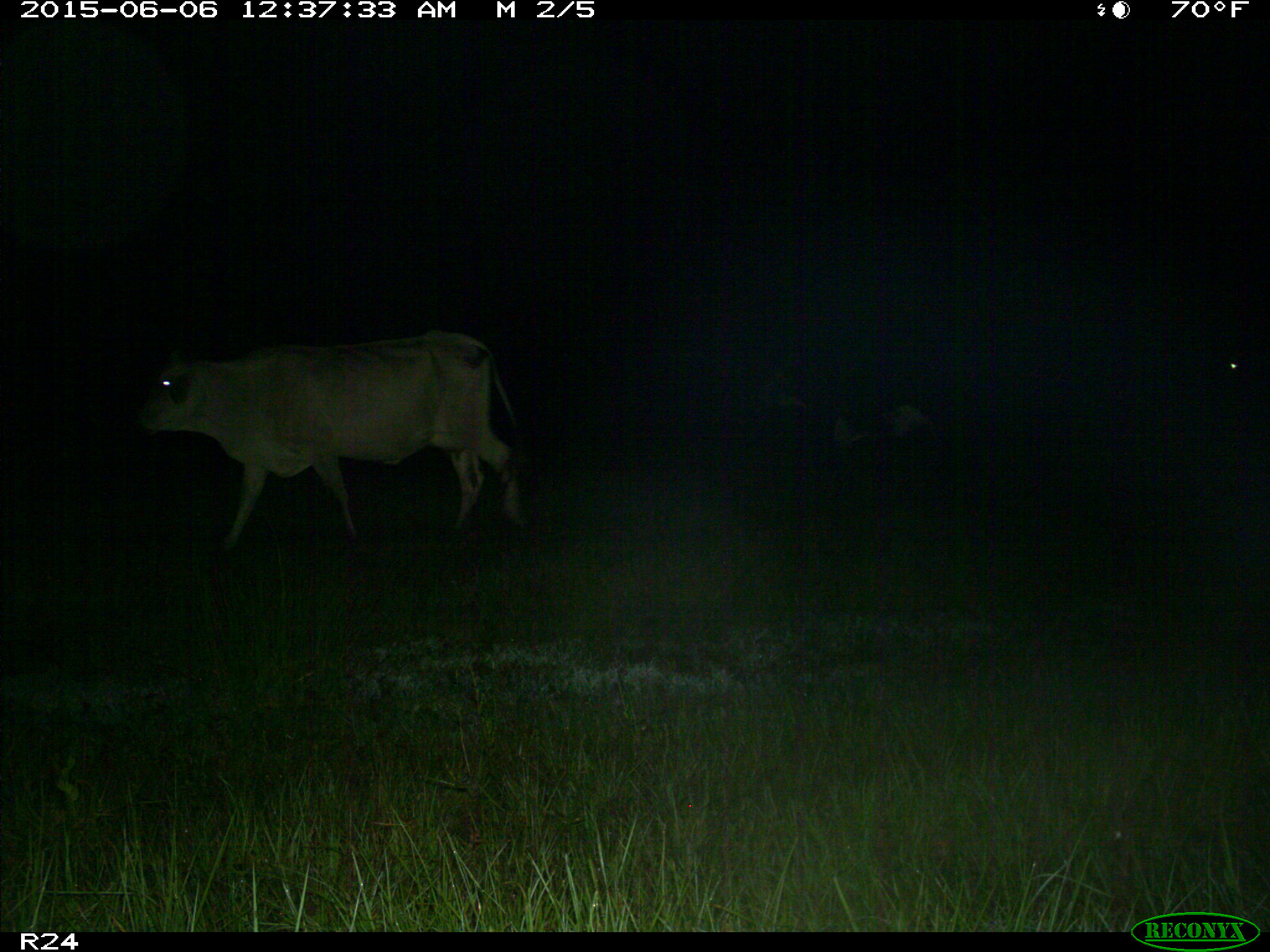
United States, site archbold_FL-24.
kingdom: Animalia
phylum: Chordata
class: Mammalia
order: Artiodactyla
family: Bovidae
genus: Bos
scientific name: Bos taurus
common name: domestic cow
Bos taurus (domestic cow).